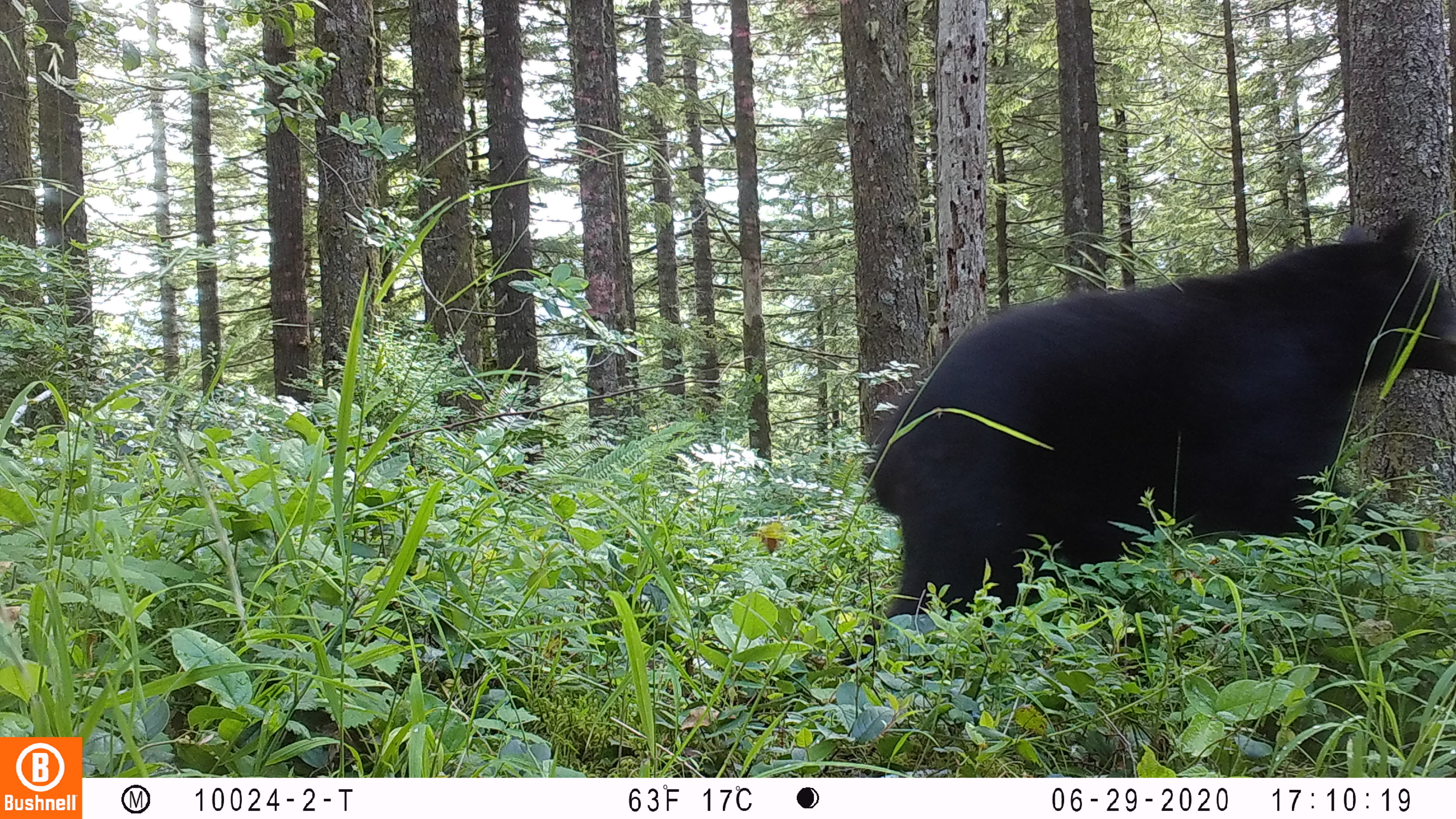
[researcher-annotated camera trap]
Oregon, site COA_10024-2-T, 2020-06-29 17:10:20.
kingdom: Animalia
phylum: Chordata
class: Mammalia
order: Carnivora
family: Ursidae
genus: Ursus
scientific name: Ursus americanus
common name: american black bear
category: black bear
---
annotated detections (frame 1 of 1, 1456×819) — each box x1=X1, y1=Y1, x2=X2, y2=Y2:
black bear: x1=866, y1=204, x2=1446, y2=645